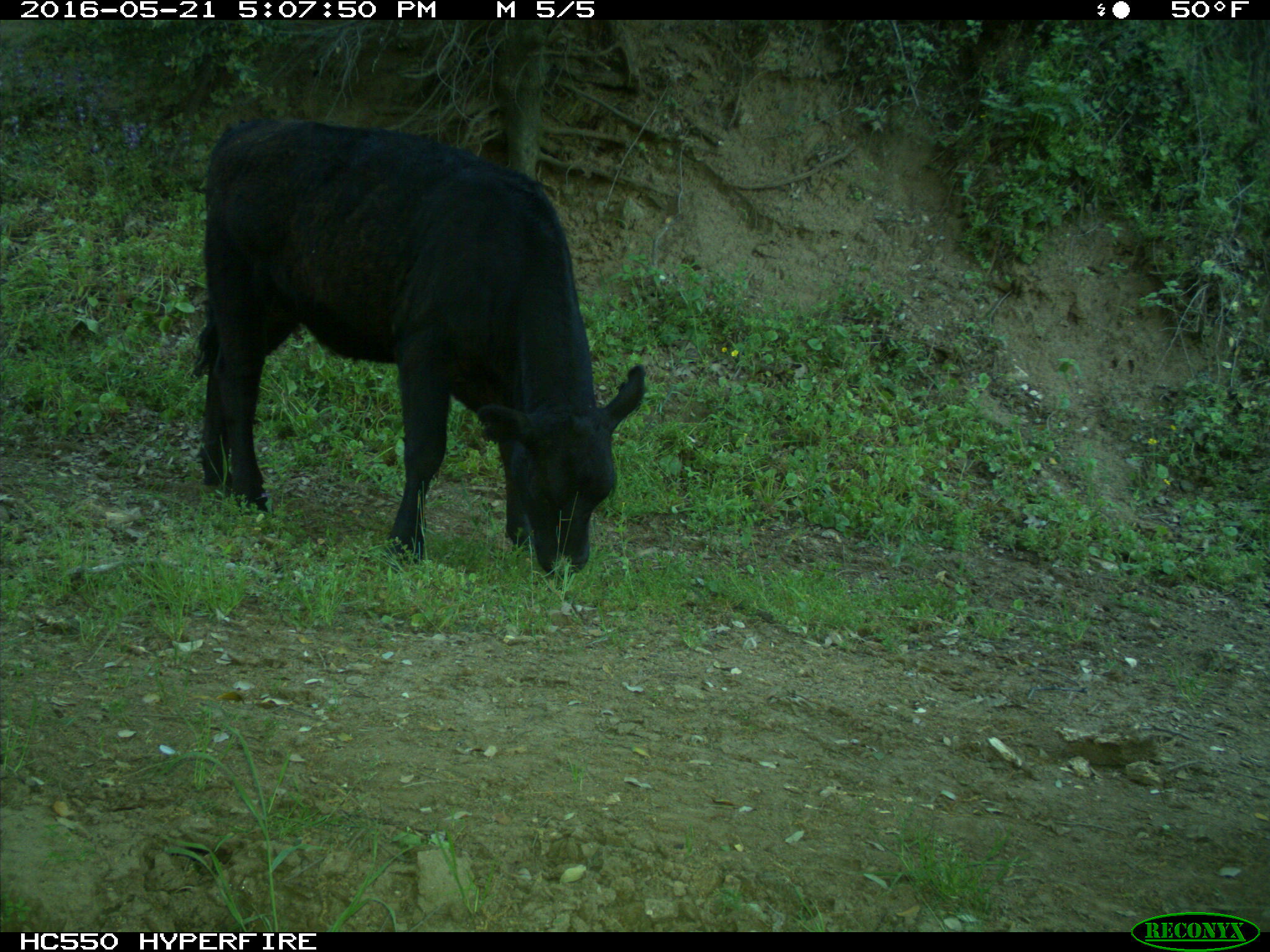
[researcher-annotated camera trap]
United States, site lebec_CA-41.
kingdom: Animalia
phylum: Chordata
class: Mammalia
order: Artiodactyla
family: Bovidae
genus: Bos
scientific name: Bos taurus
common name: domestic cow